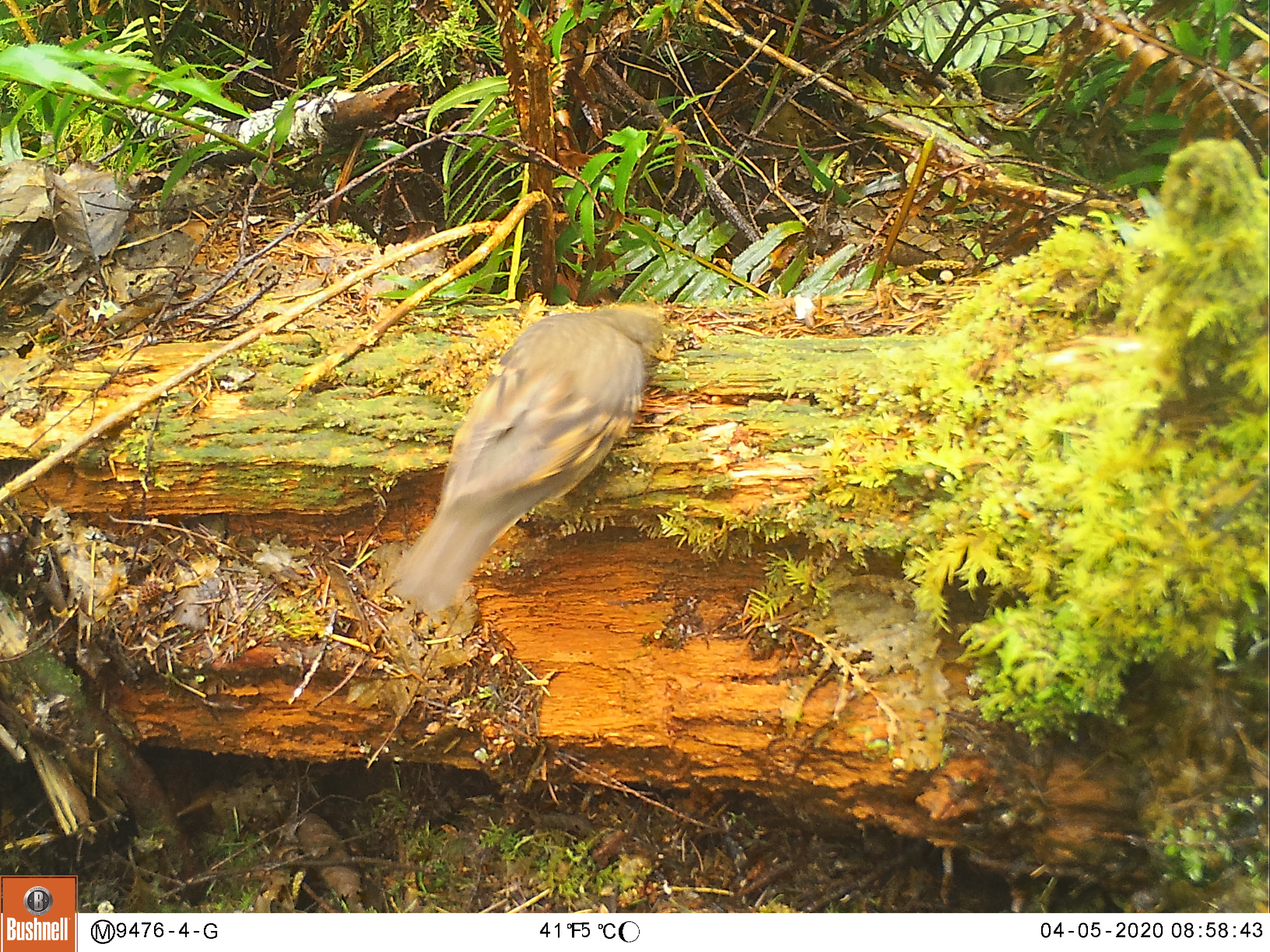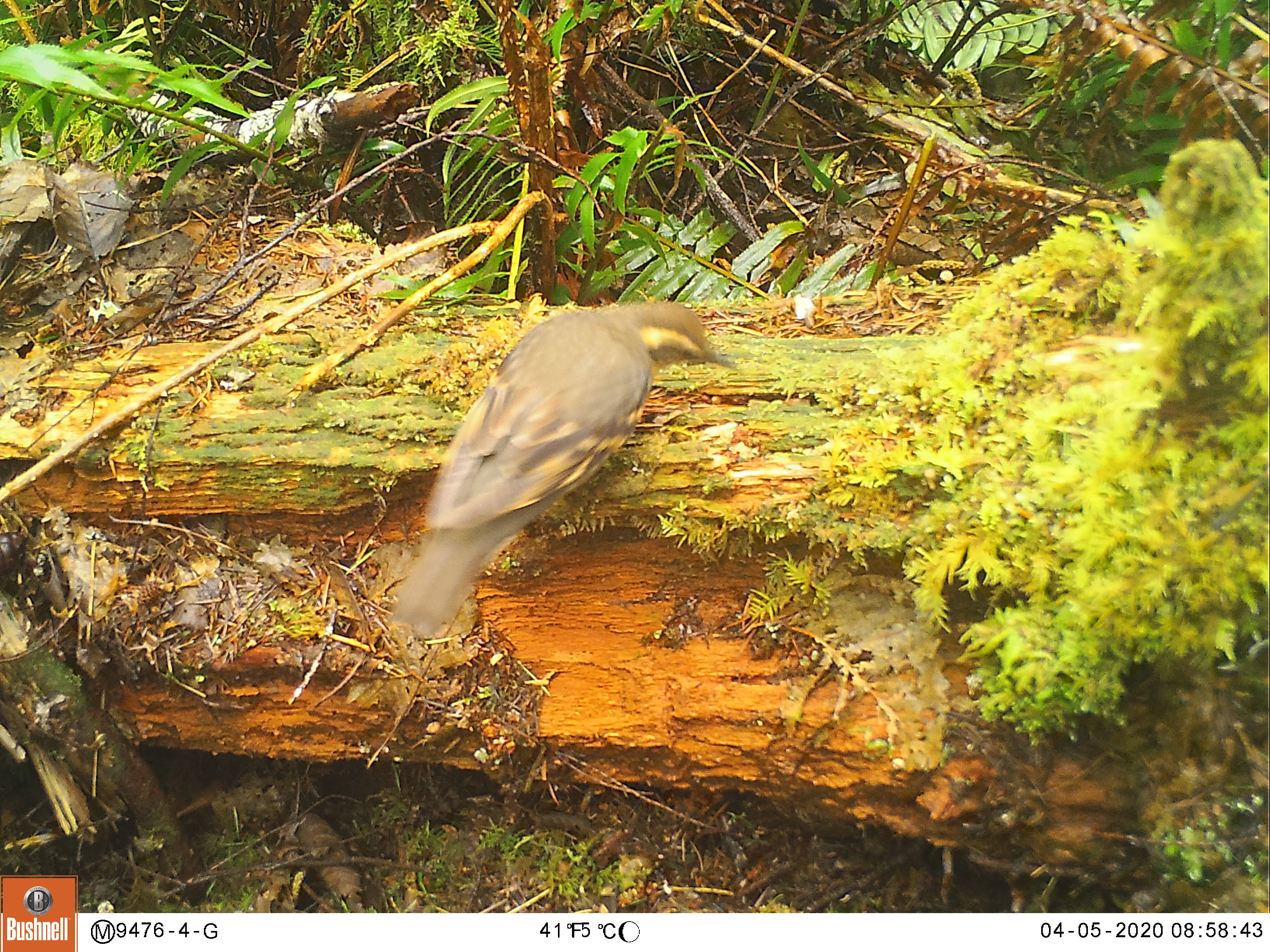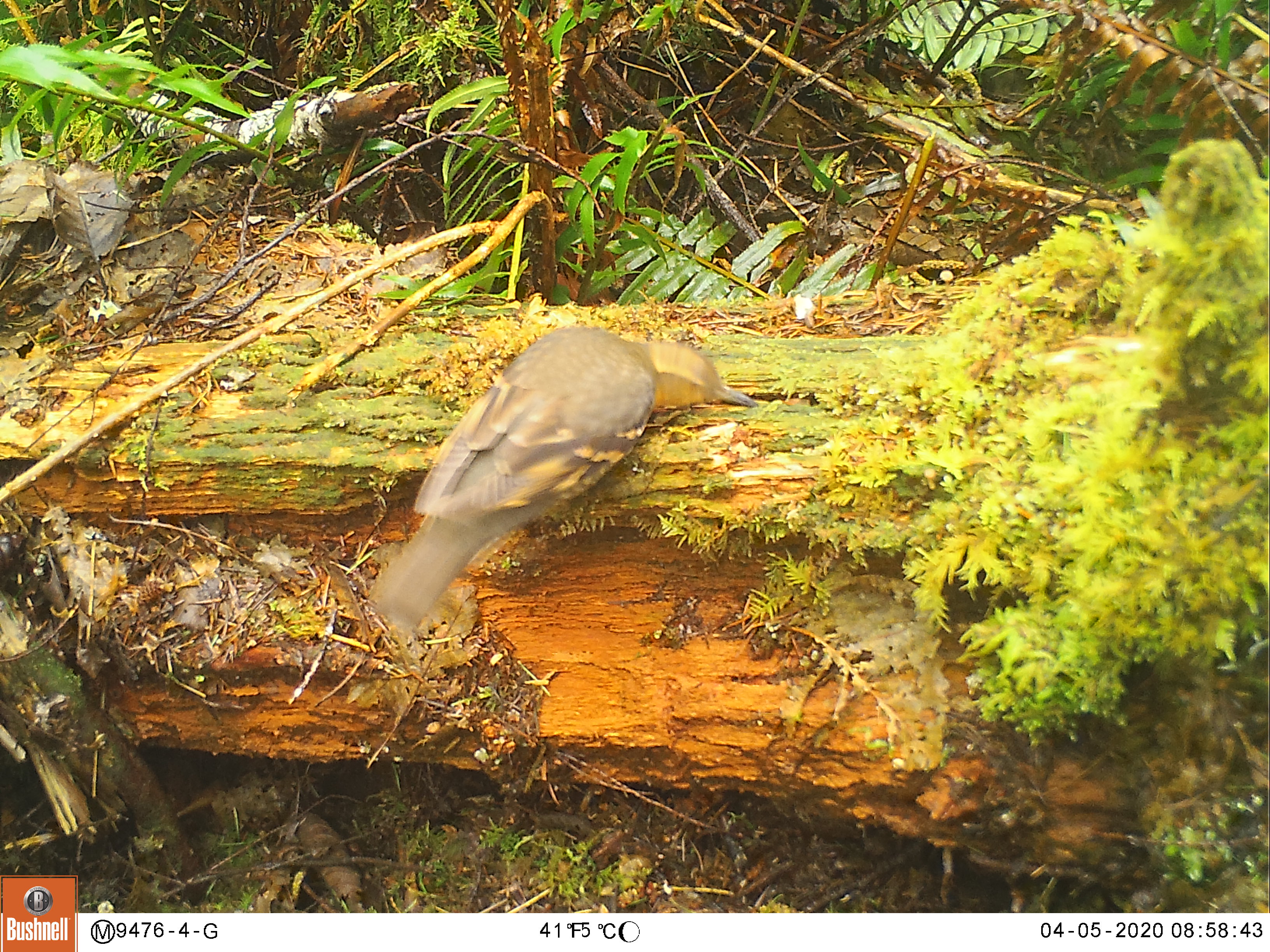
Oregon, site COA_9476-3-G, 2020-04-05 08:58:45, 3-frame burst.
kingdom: Animalia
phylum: Chordata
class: Aves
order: Passeriformes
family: Turdidae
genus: Ixoreus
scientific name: Ixoreus naevius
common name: varied thrush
Varied thrush (Ixoreus naevius).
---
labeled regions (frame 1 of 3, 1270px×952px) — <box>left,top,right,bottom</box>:
varied thrush: <box>392,301,672,614</box>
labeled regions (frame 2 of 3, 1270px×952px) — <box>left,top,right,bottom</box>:
varied thrush: <box>395,297,736,630</box>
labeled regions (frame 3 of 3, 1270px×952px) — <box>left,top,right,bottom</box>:
varied thrush: <box>377,330,750,632</box>